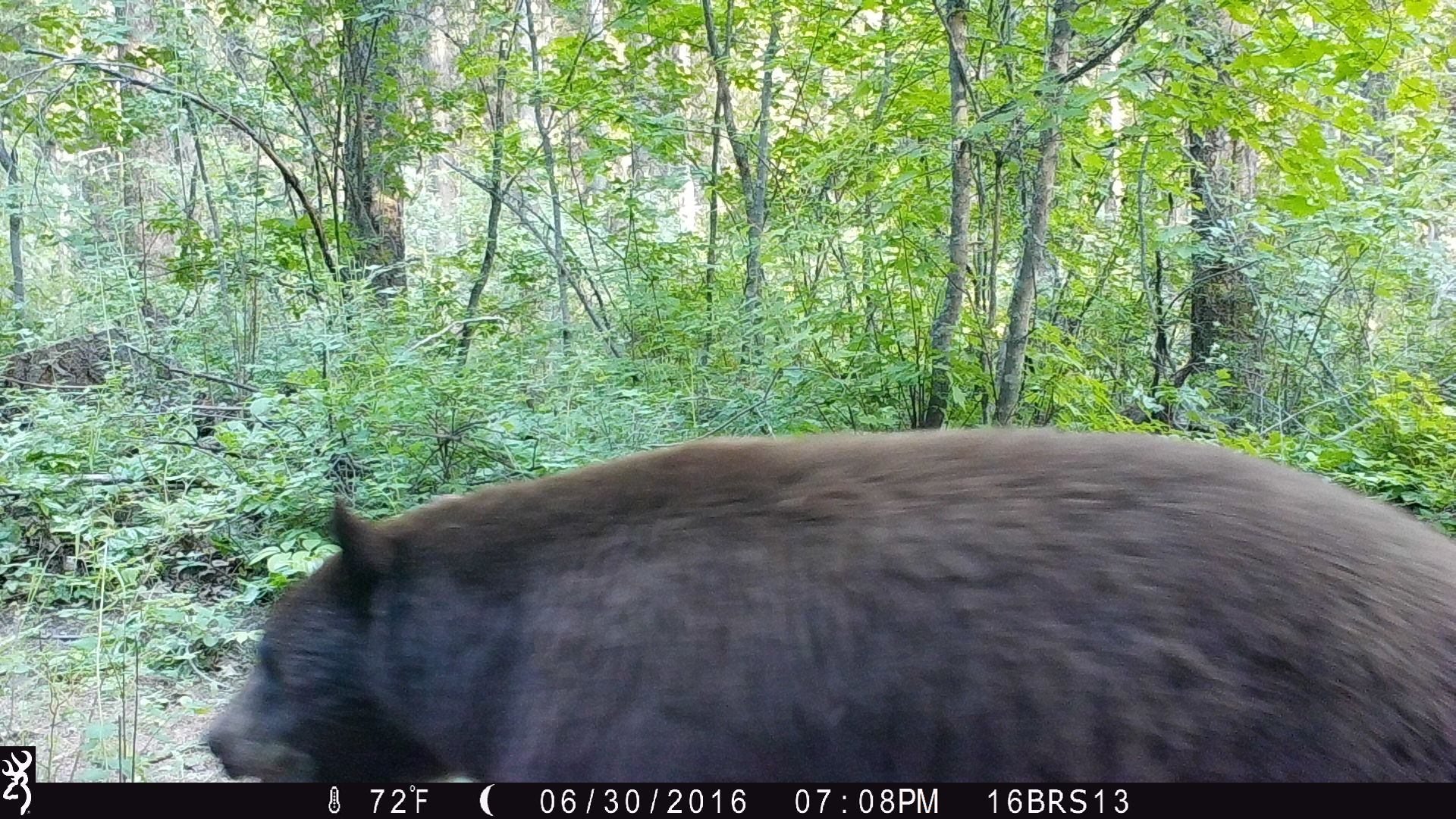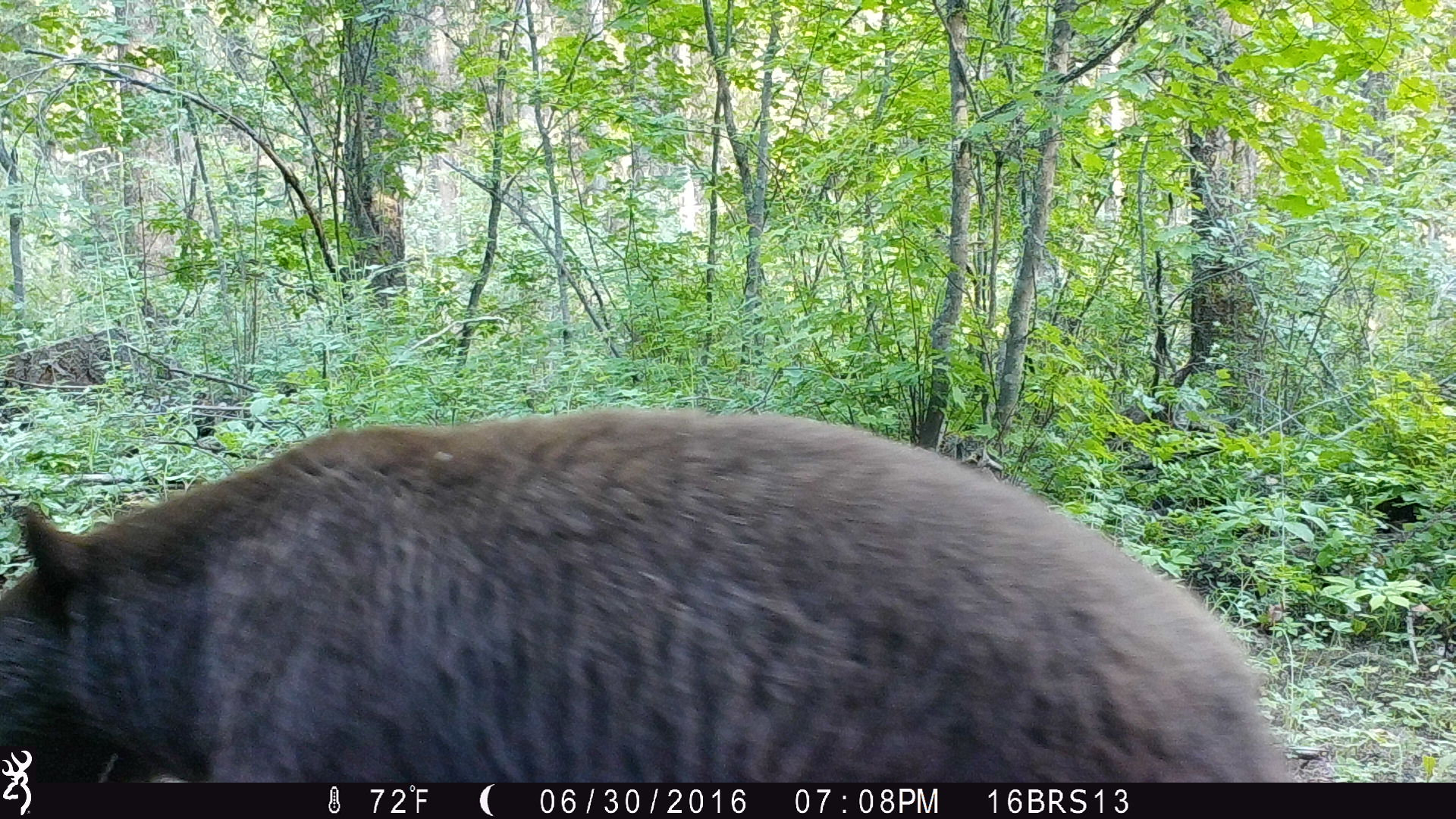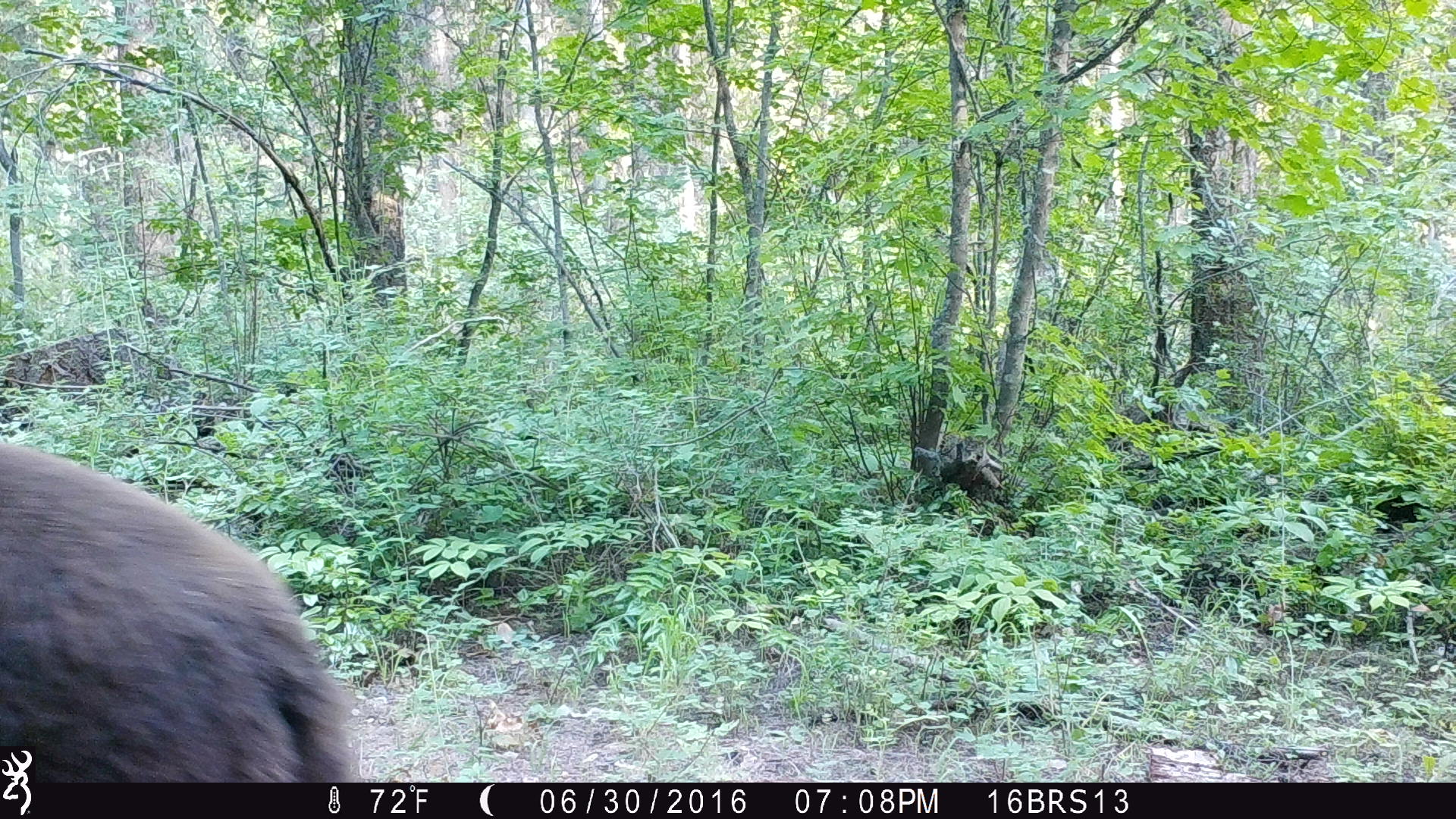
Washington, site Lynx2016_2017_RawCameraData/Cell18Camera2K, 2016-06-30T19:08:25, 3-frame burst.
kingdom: Animalia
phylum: Chordata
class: Mammalia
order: Carnivora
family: Ursidae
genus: Ursus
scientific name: Ursus americanus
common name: american black bear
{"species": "Ursus americanus (american black bear)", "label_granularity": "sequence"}